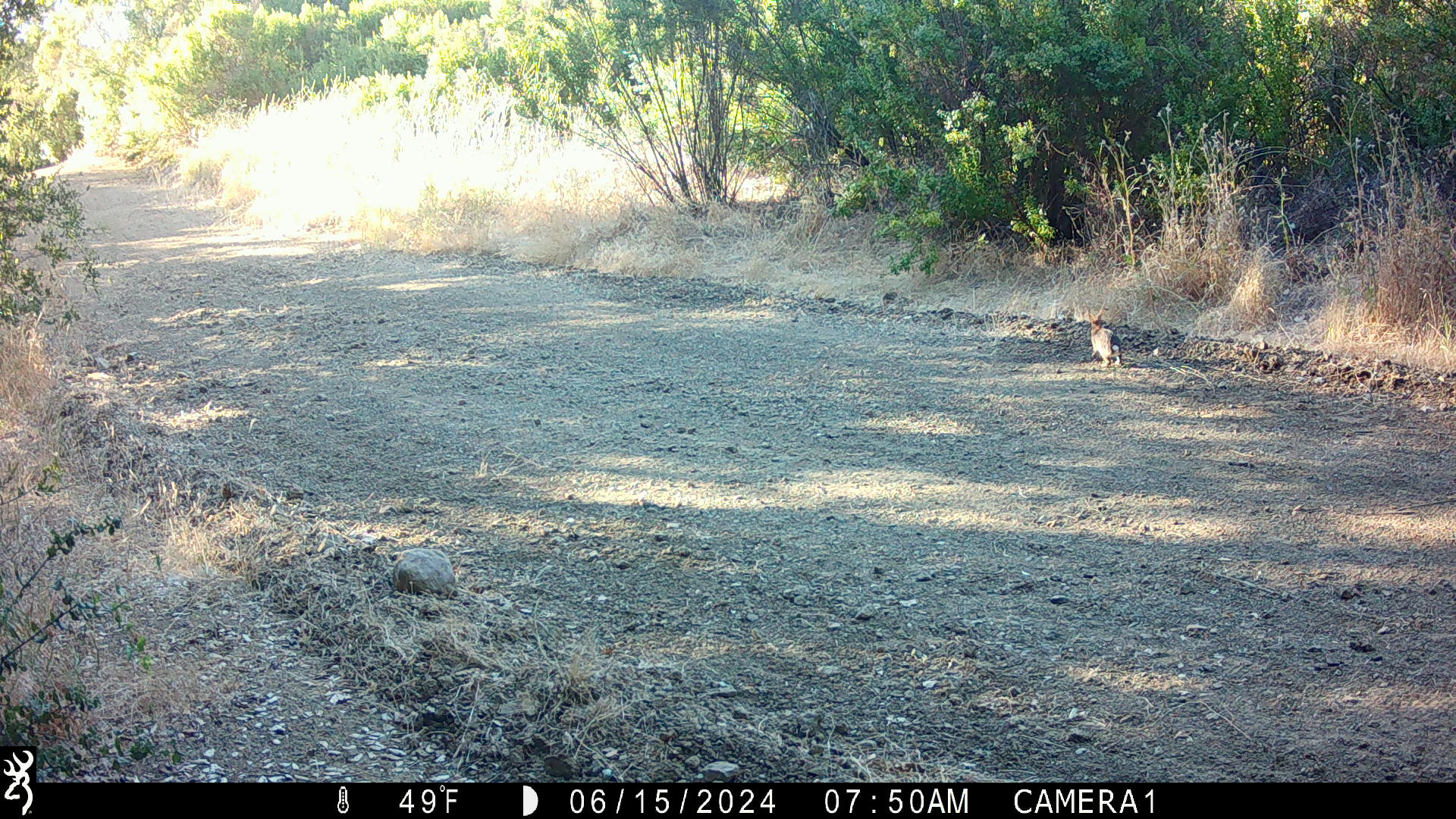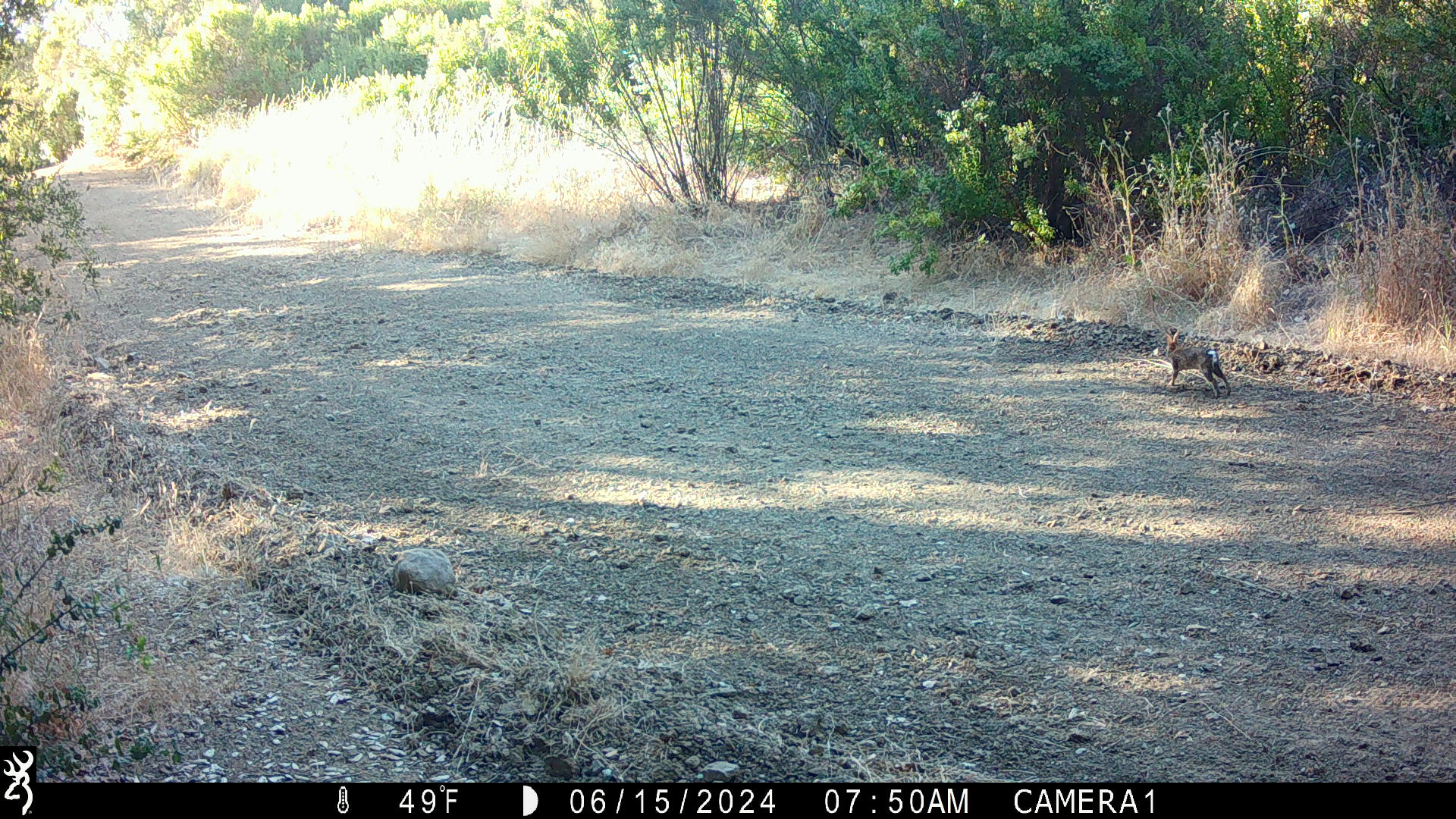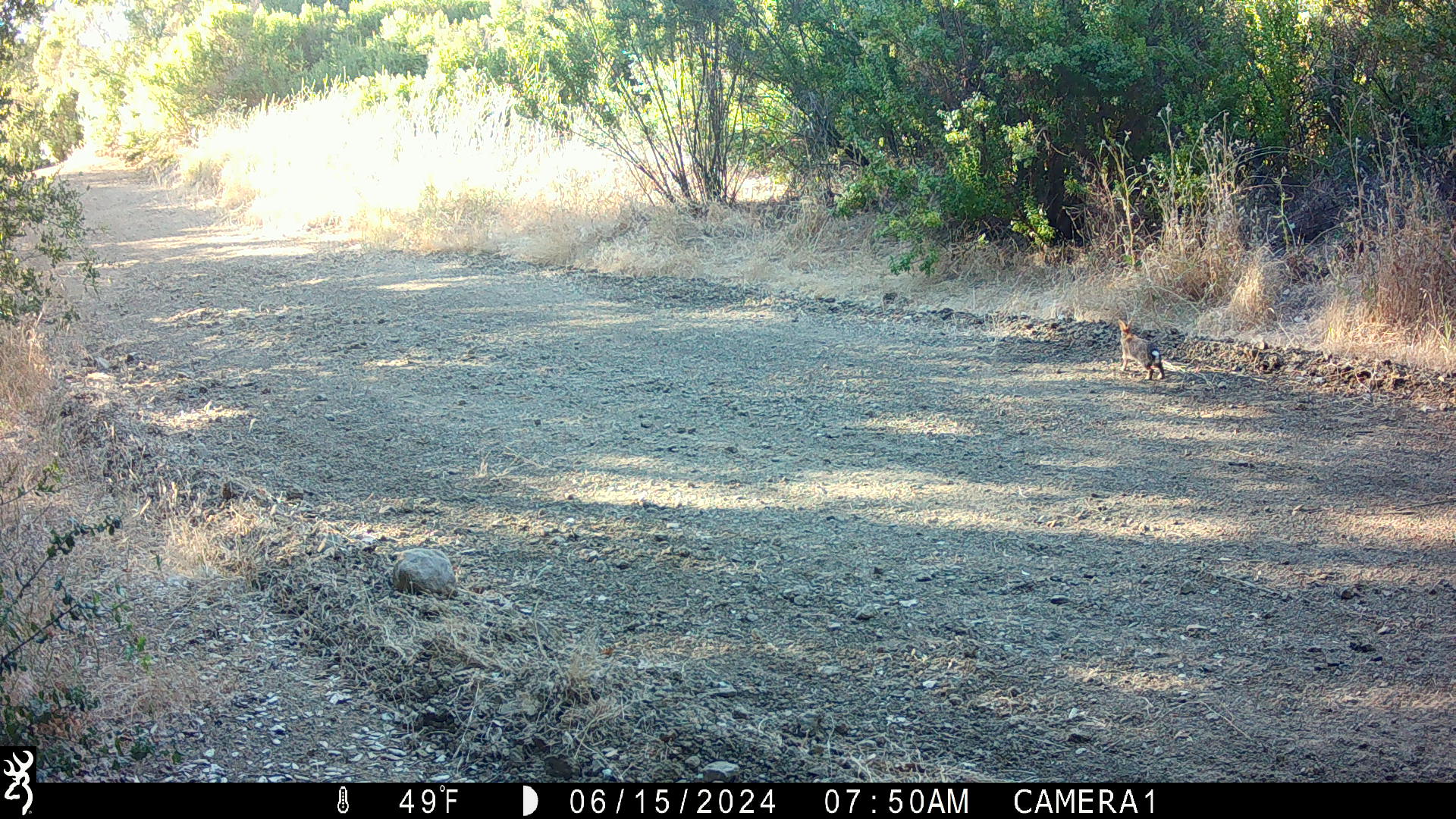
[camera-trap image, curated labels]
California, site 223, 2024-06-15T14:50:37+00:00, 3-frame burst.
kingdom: Animalia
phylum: Chordata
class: Mammalia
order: Lagomorpha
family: Leporidae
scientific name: Leporidae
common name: rabbit